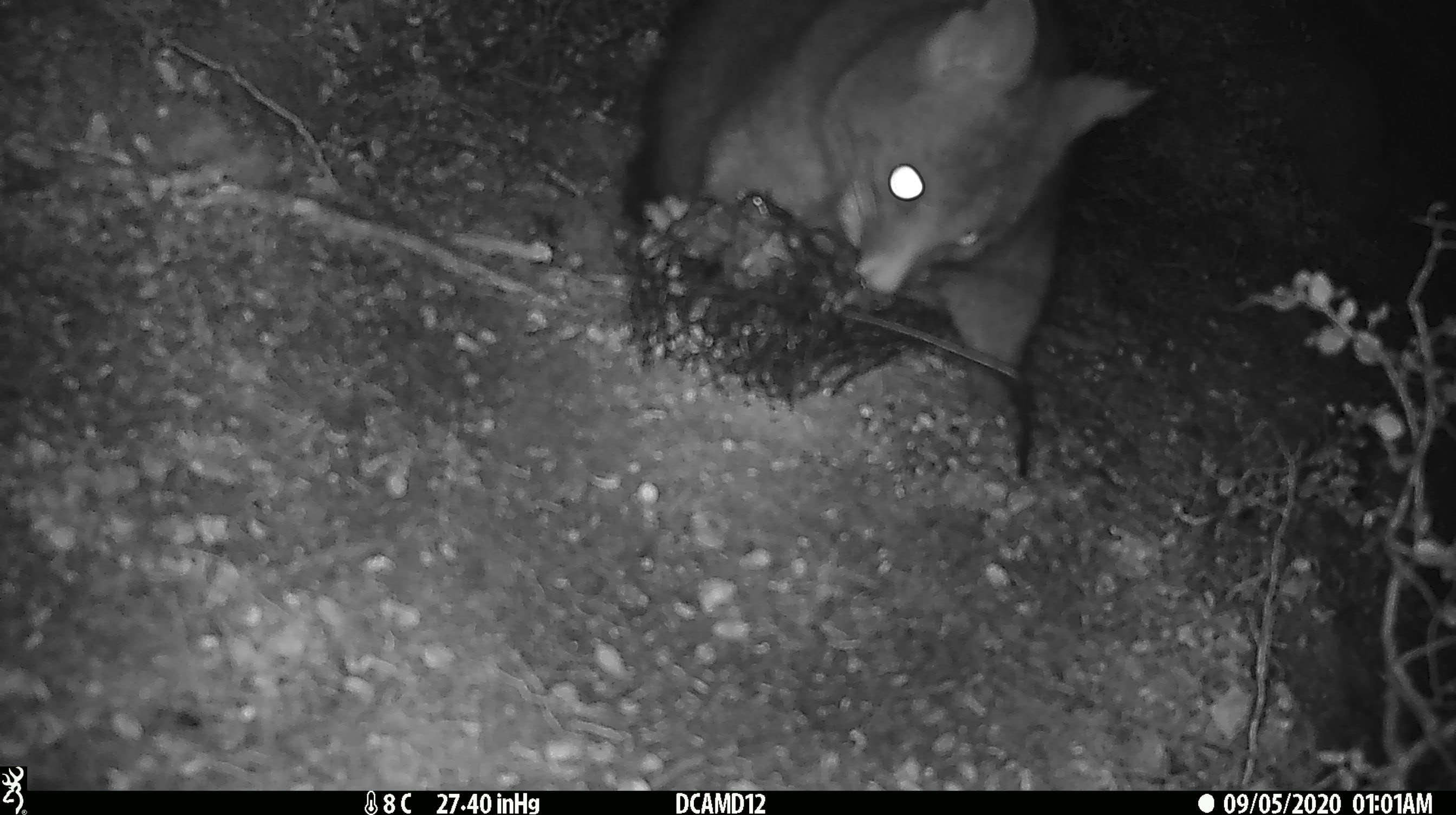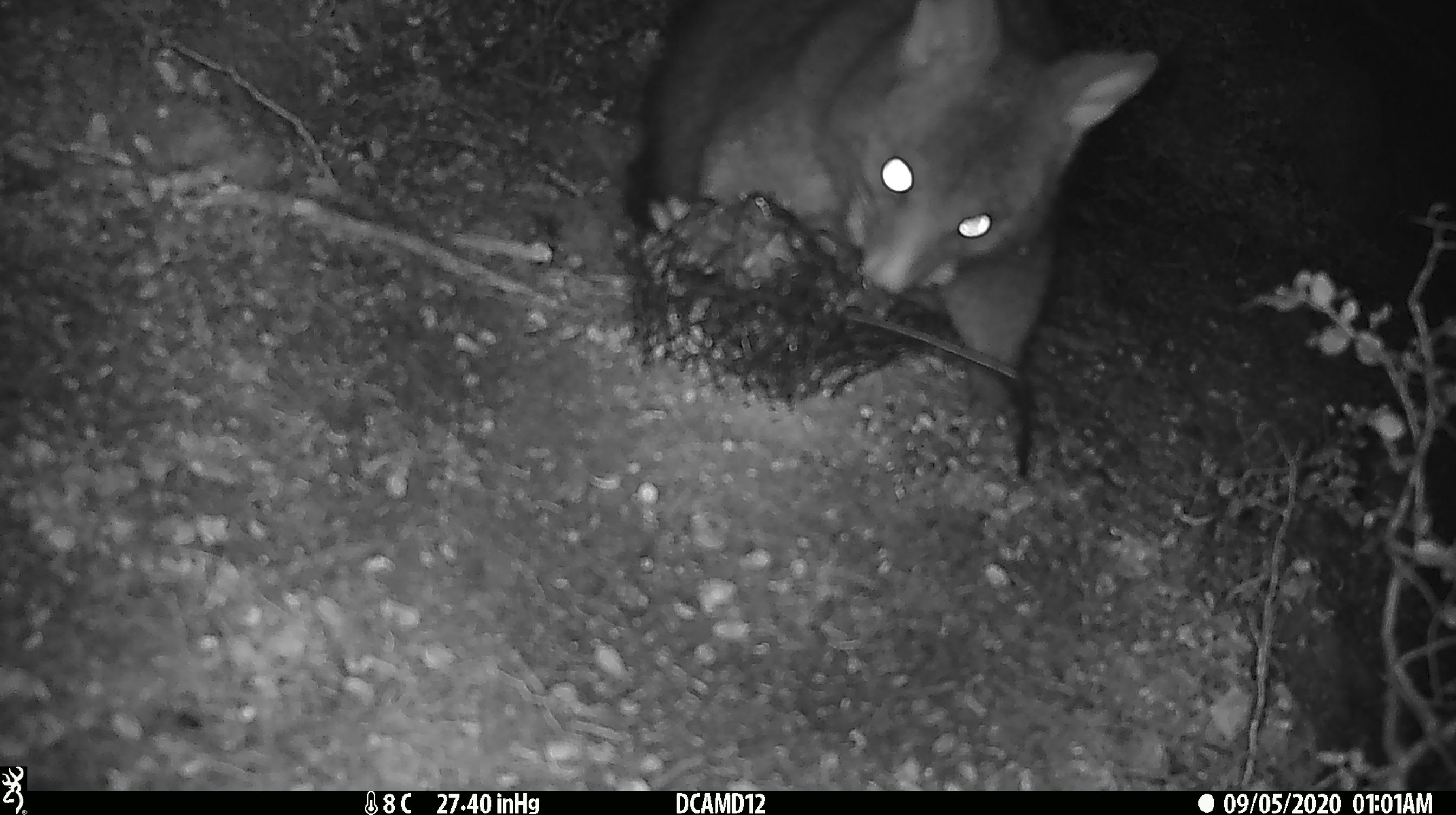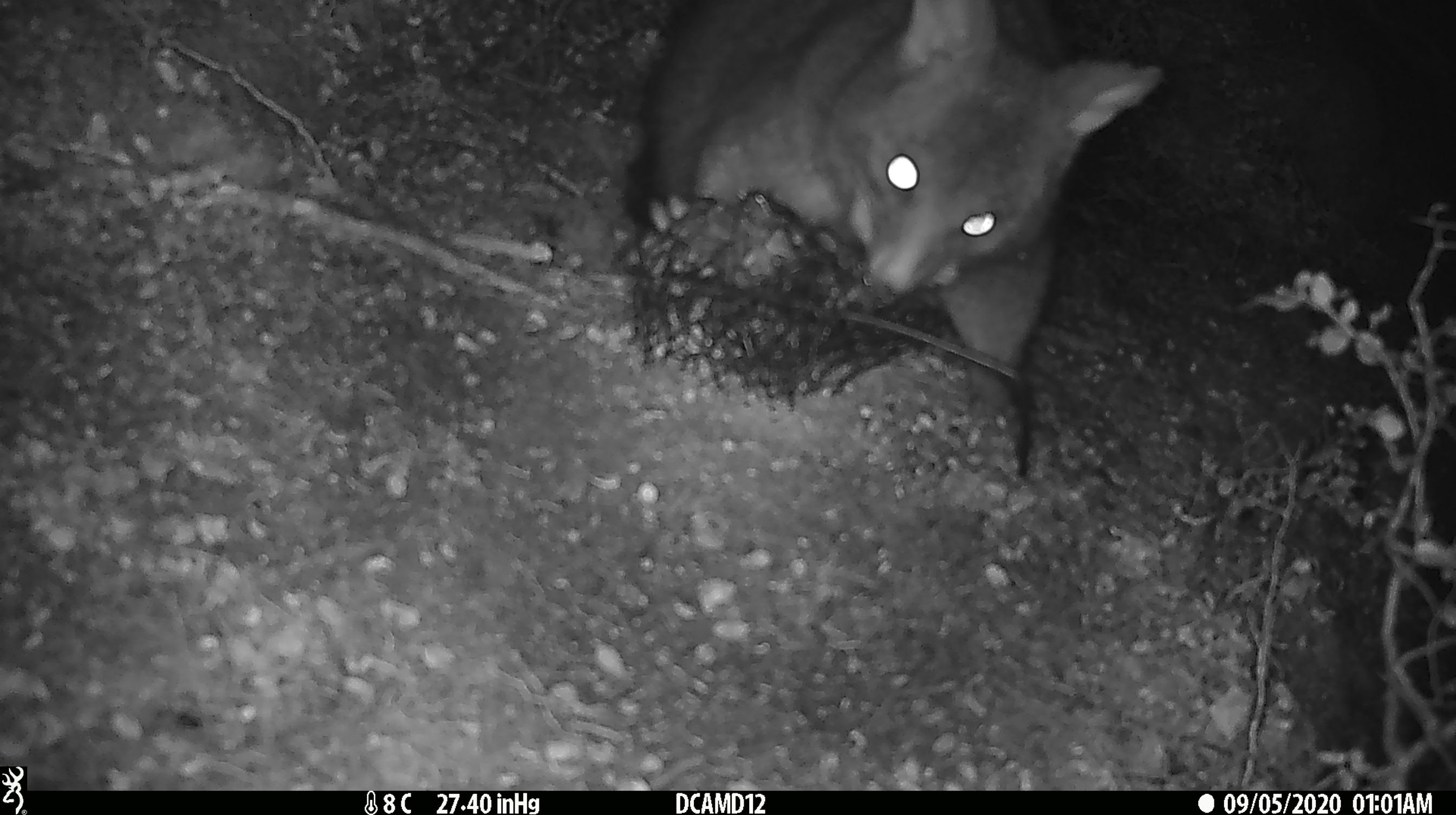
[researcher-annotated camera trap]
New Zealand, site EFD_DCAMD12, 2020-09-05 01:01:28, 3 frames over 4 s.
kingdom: Animalia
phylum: Chordata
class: Mammalia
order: Diprotodontia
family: Phalangeridae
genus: Trichosurus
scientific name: Trichosurus vulpecula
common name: common brushtail possum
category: possum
Possum (common brushtail possum) (Trichosurus vulpecula).